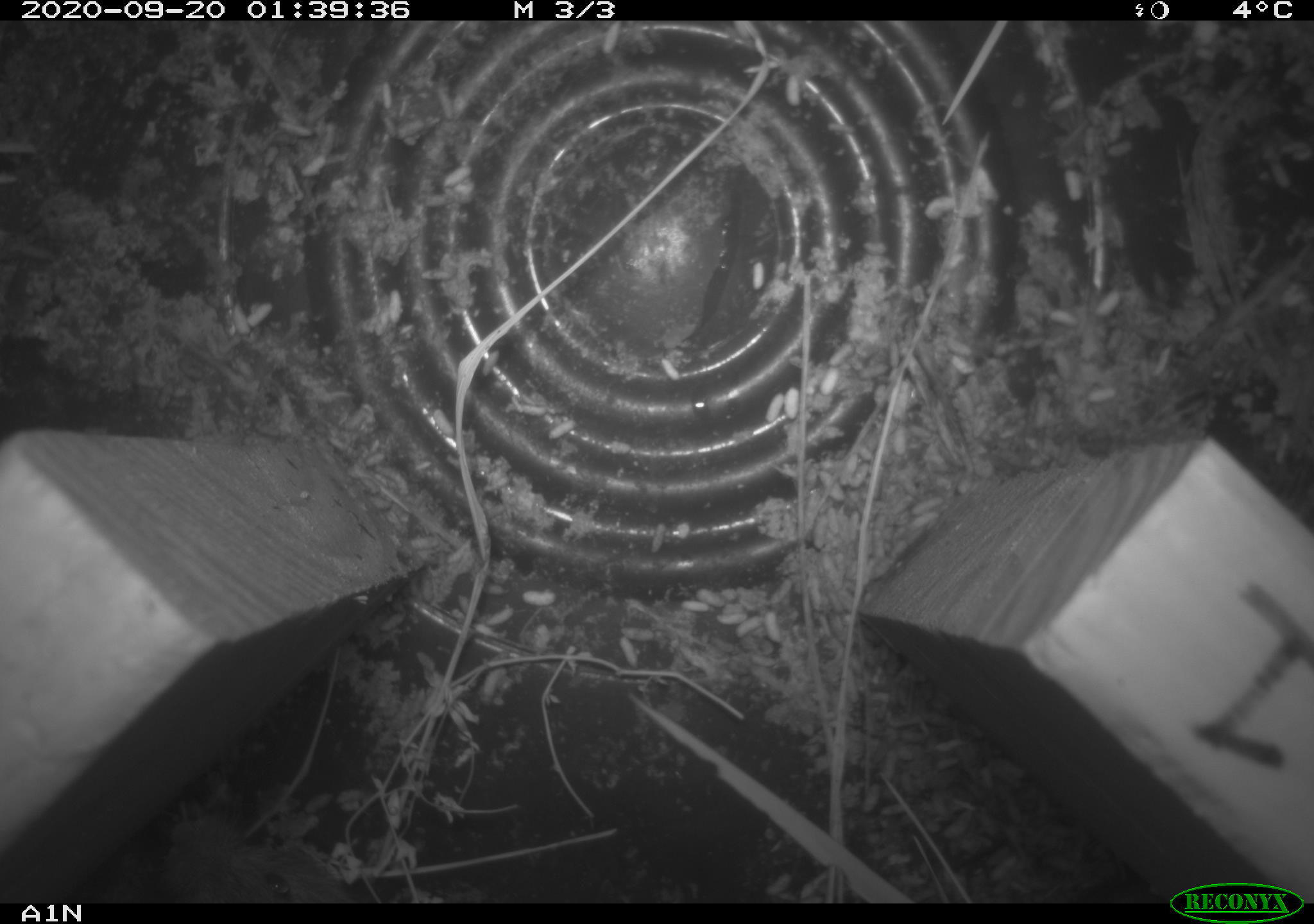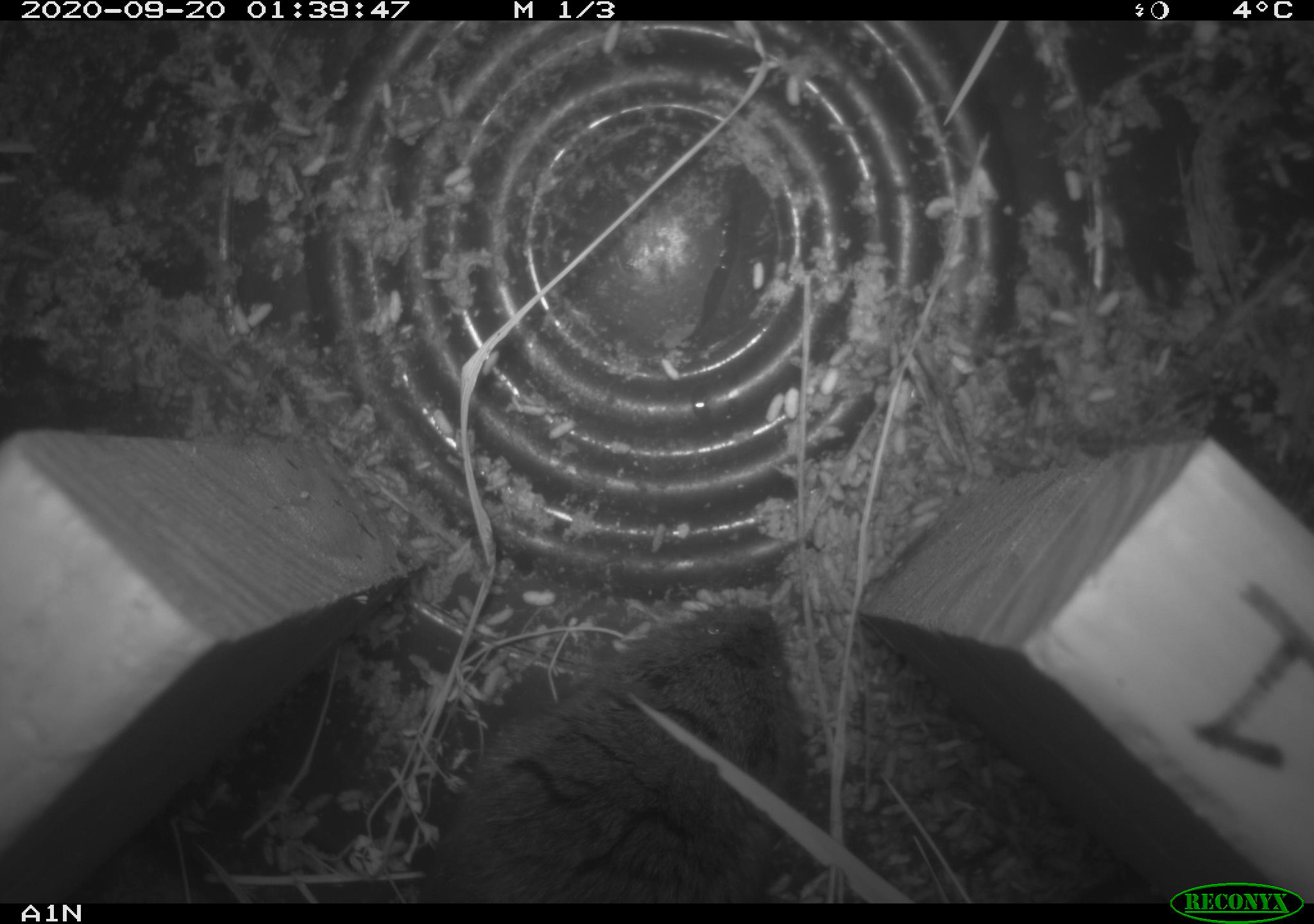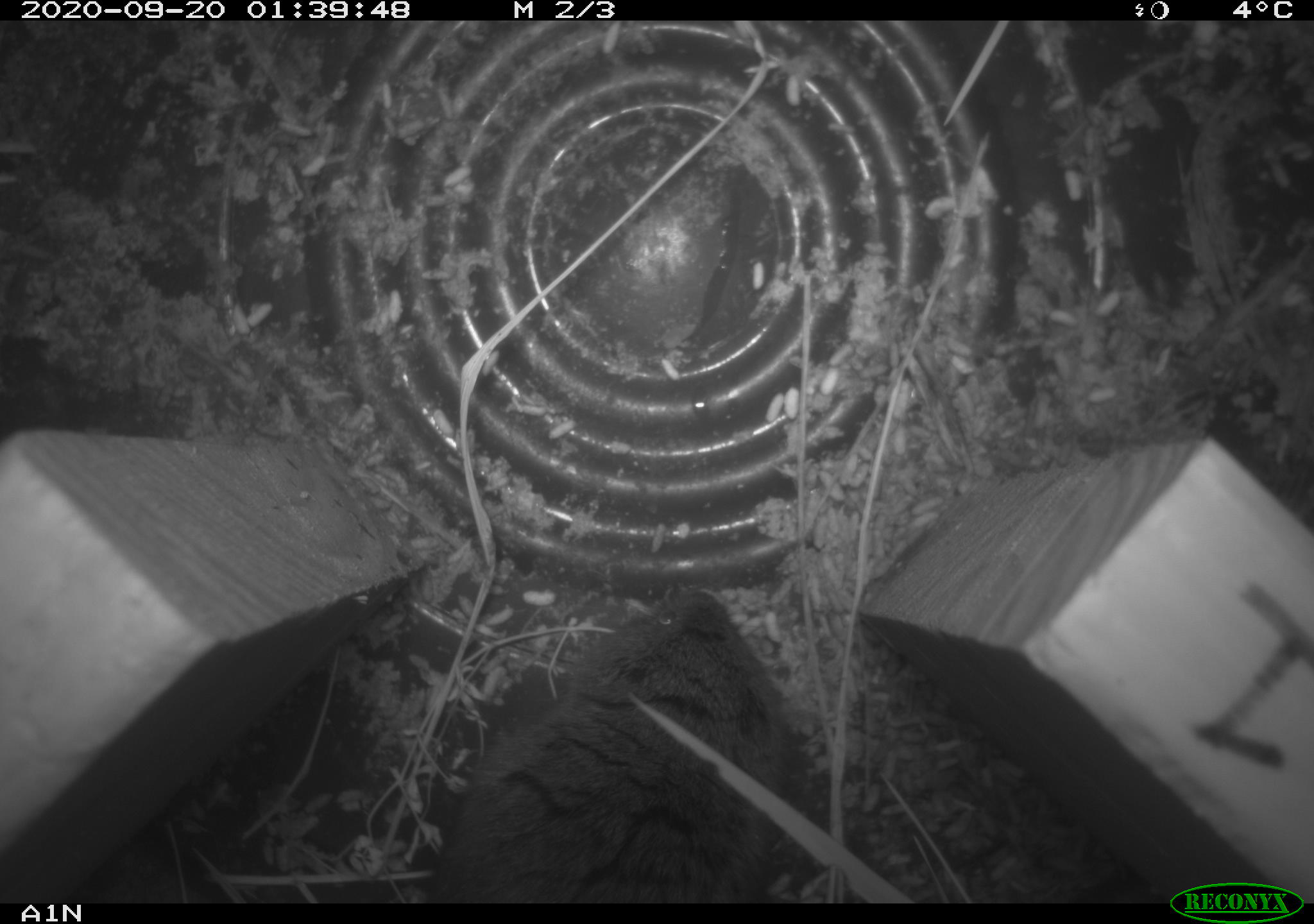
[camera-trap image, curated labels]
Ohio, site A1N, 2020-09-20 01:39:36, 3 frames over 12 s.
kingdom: Animalia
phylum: Chordata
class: Mammalia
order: Rodentia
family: Cricetidae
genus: Microtus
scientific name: Microtus pennsylvanicus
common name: meadow vole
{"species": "meadow vole (Microtus pennsylvanicus)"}